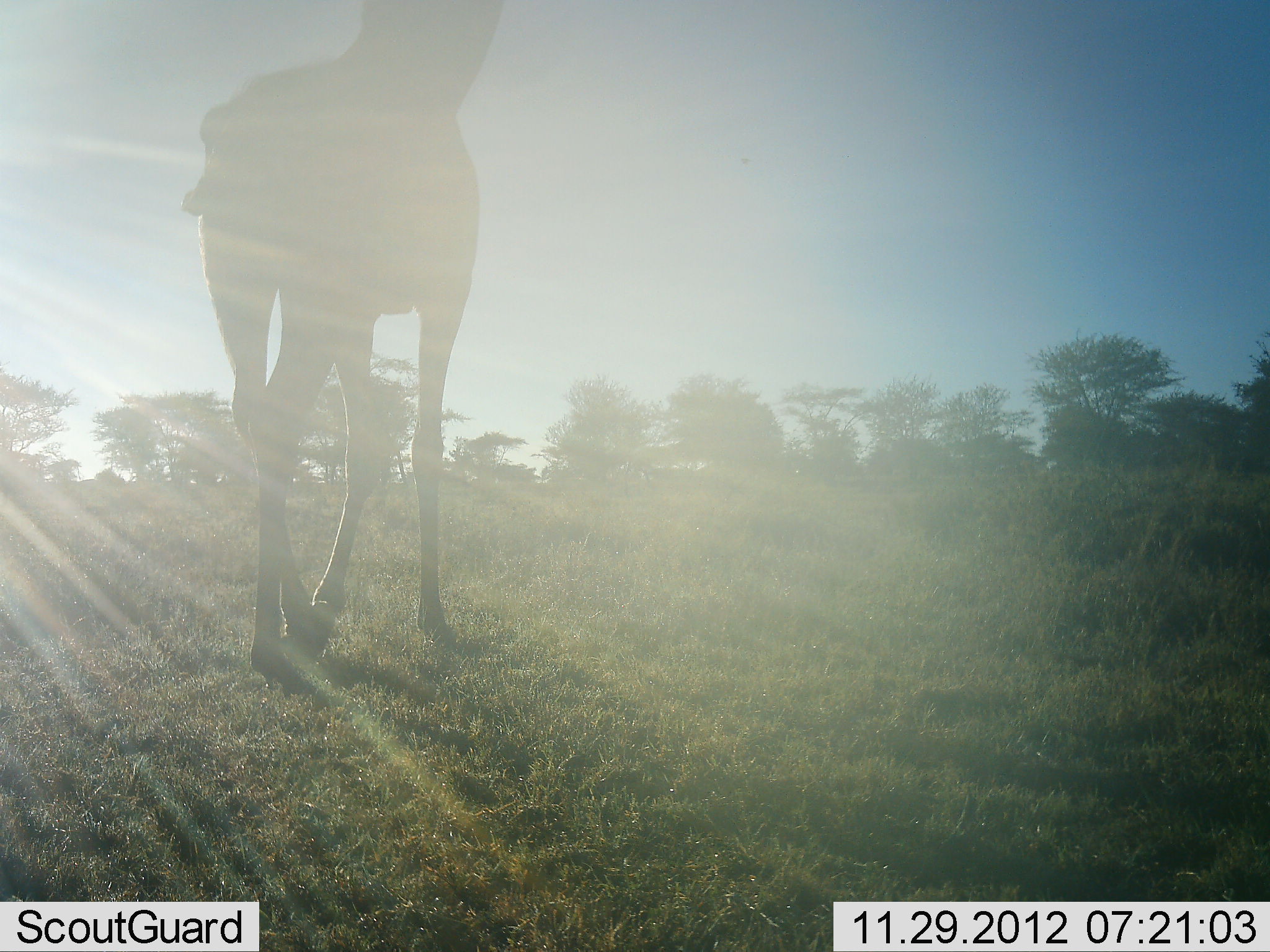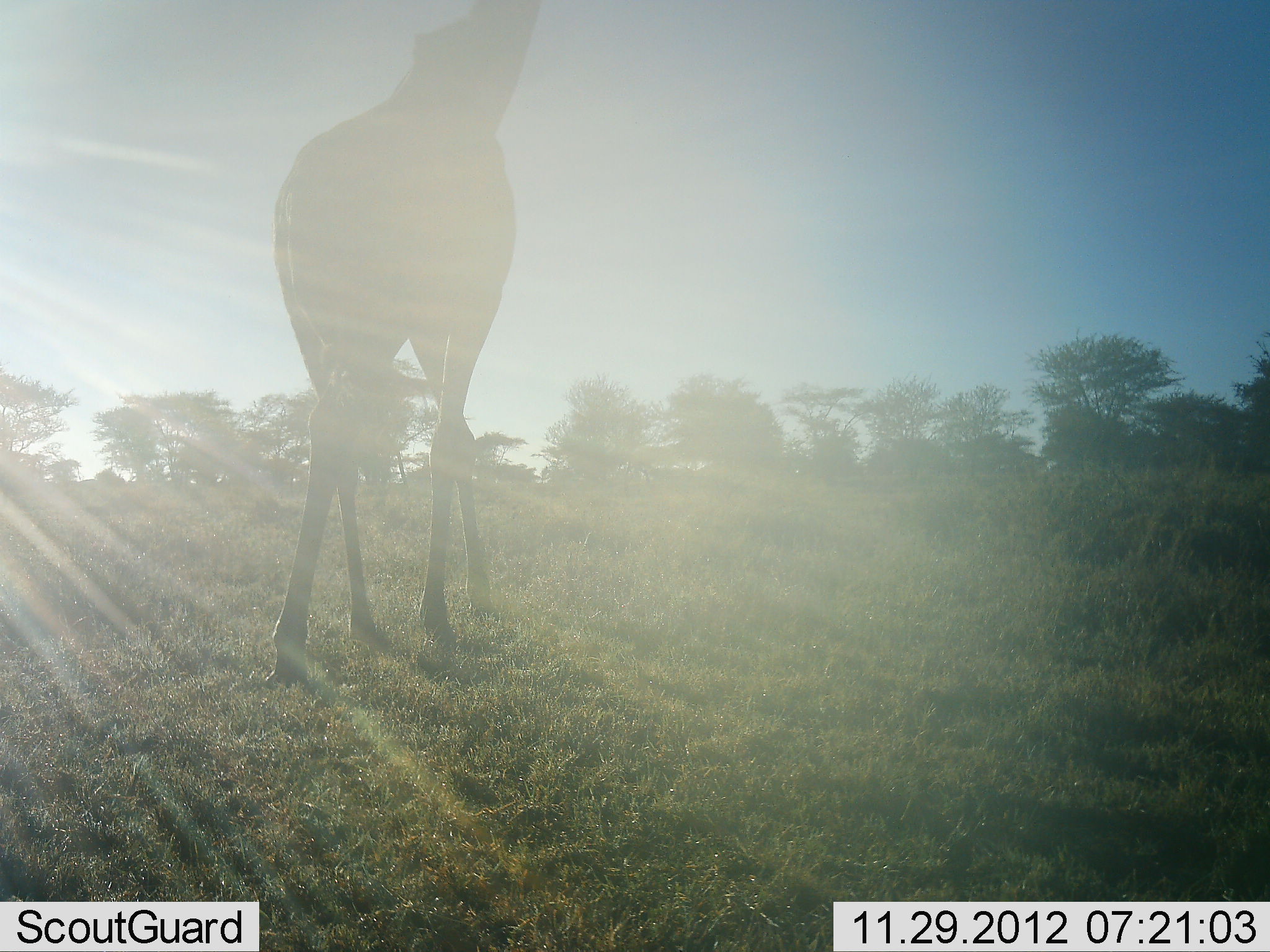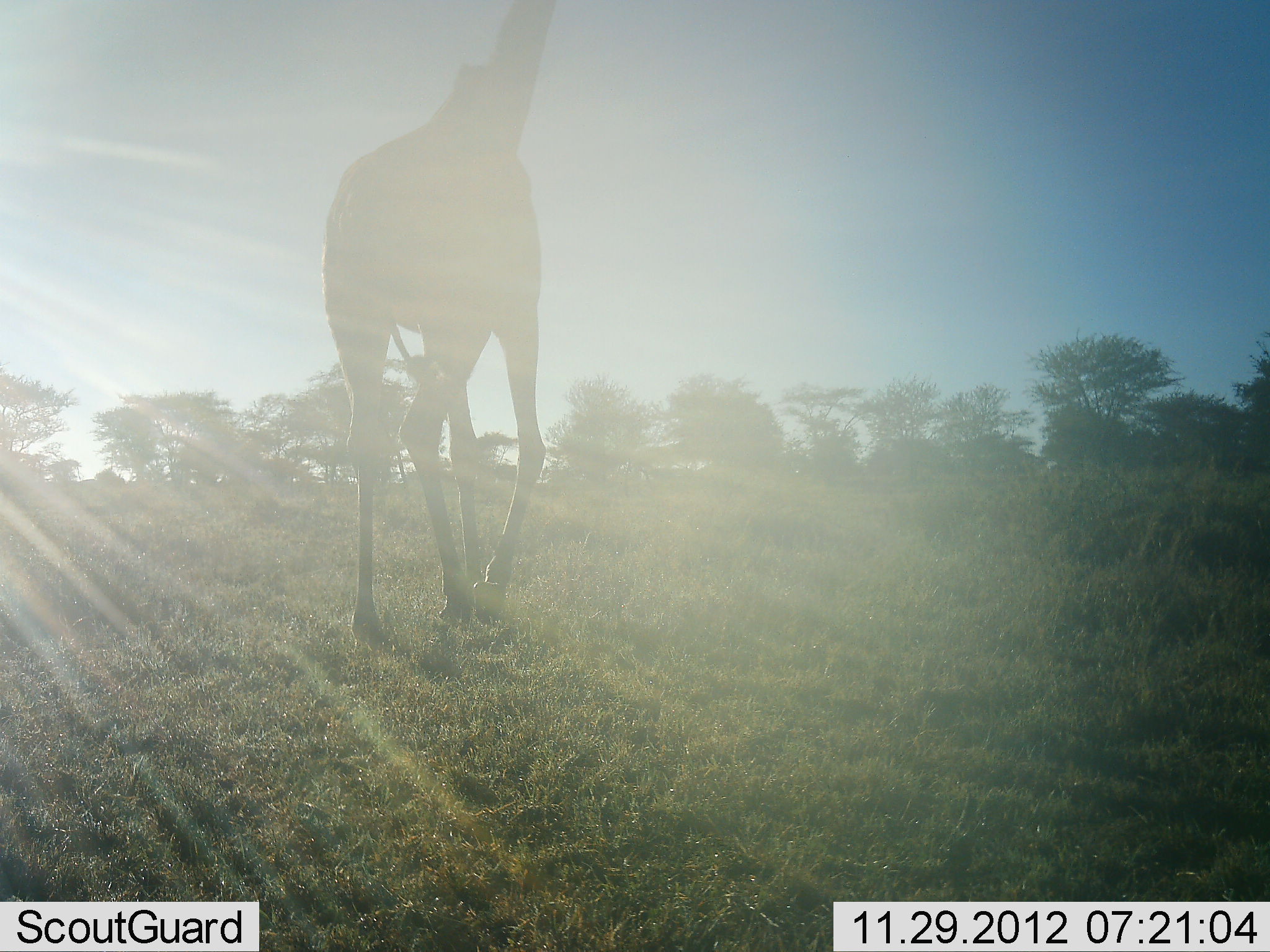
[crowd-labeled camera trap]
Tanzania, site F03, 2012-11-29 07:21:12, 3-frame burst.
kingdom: Animalia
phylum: Chordata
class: Mammalia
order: Artiodactyla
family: Giraffidae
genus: Giraffa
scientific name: Giraffa camelopardalis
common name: giraffe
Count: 1.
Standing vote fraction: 16%.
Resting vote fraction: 0%.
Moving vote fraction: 84%.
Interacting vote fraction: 0%.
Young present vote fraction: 0%.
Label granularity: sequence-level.